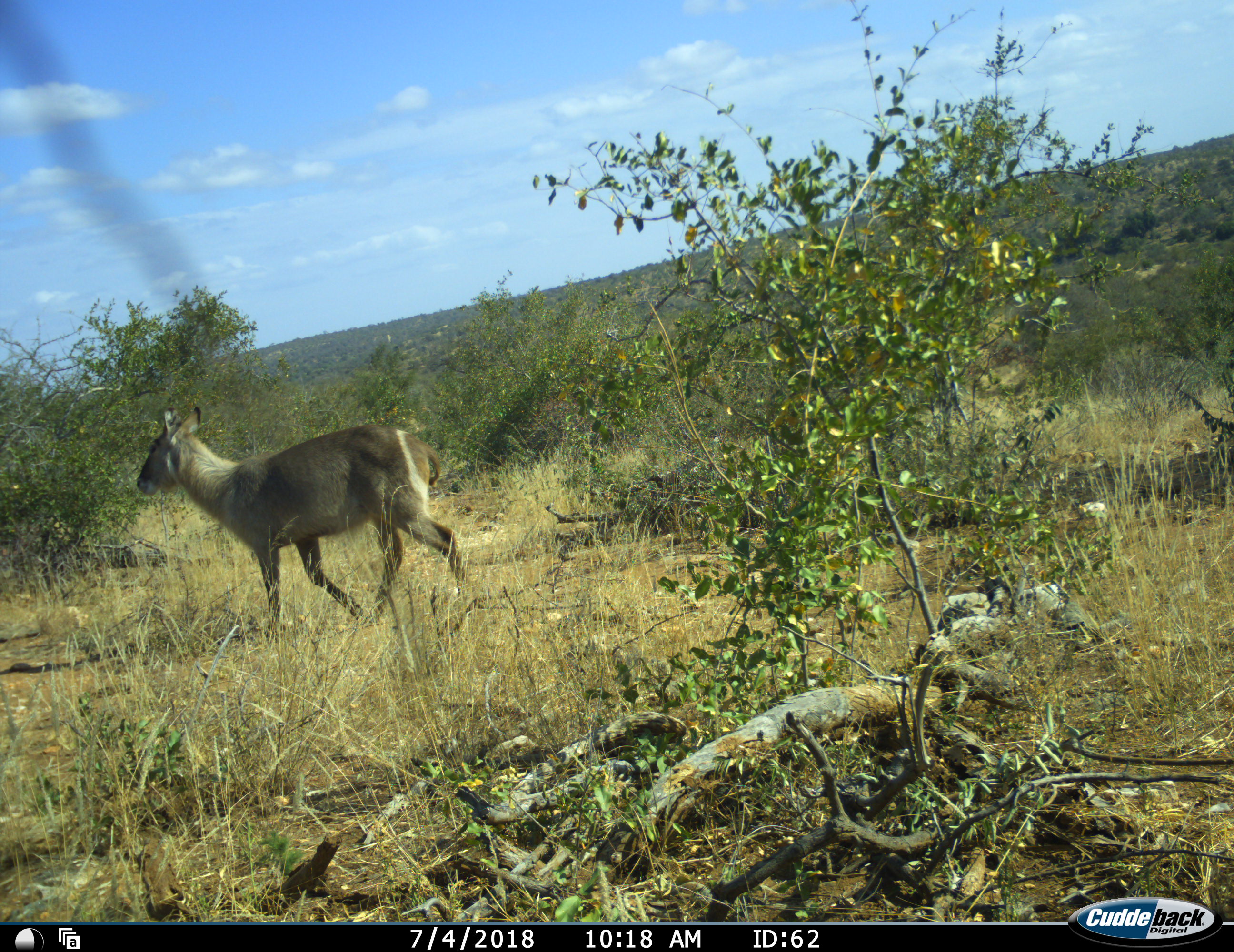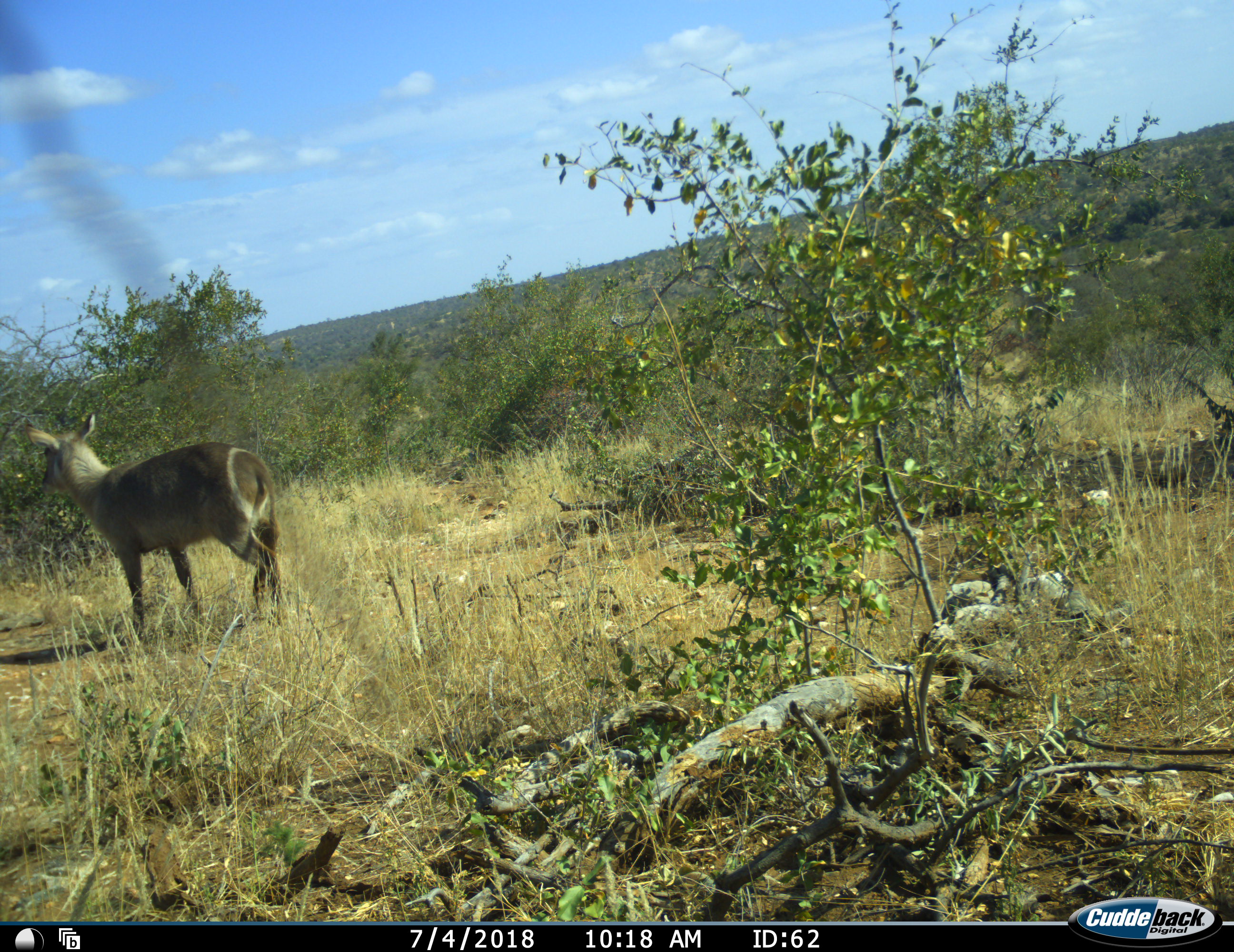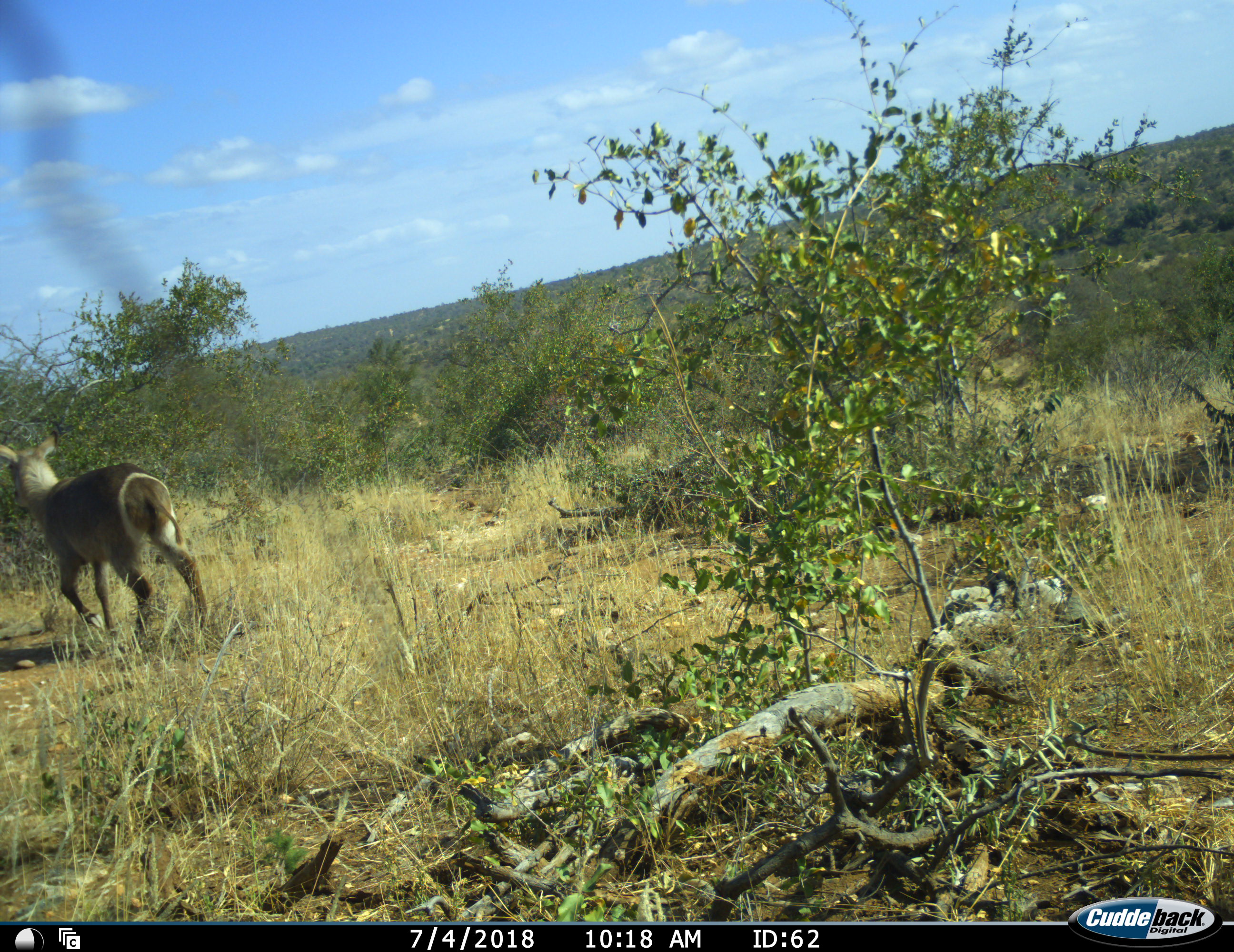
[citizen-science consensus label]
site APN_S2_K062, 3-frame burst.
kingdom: Animalia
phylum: Chordata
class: Mammalia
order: Artiodactyla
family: Bovidae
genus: Kobus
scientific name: Kobus ellipsiprymnus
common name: waterbuck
Waterbuck (Kobus ellipsiprymnus), count 1. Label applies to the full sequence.